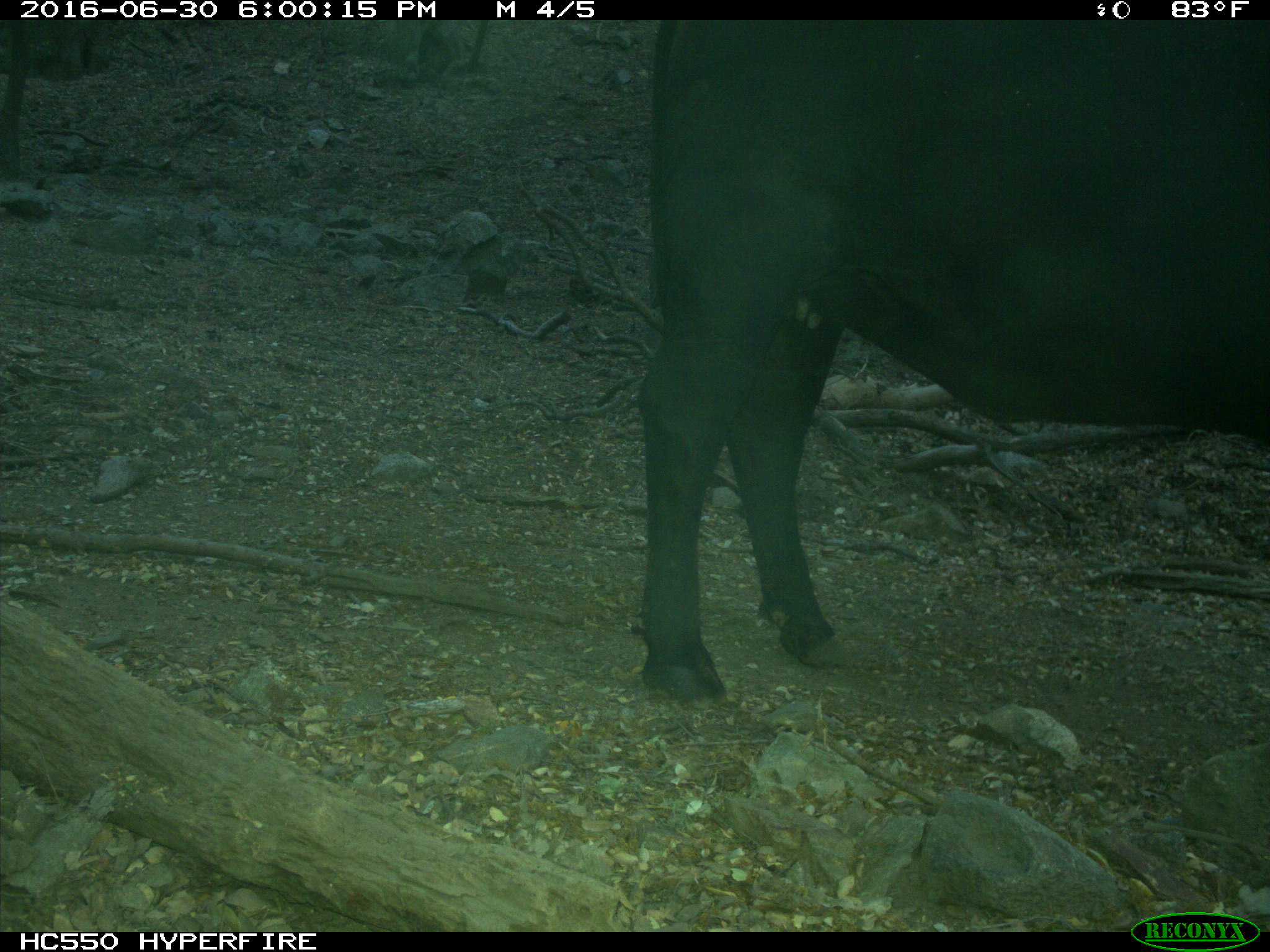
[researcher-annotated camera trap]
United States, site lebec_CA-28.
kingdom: Animalia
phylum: Chordata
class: Mammalia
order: Artiodactyla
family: Bovidae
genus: Bos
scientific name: Bos taurus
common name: domestic cow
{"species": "Bos taurus (domestic cow)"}